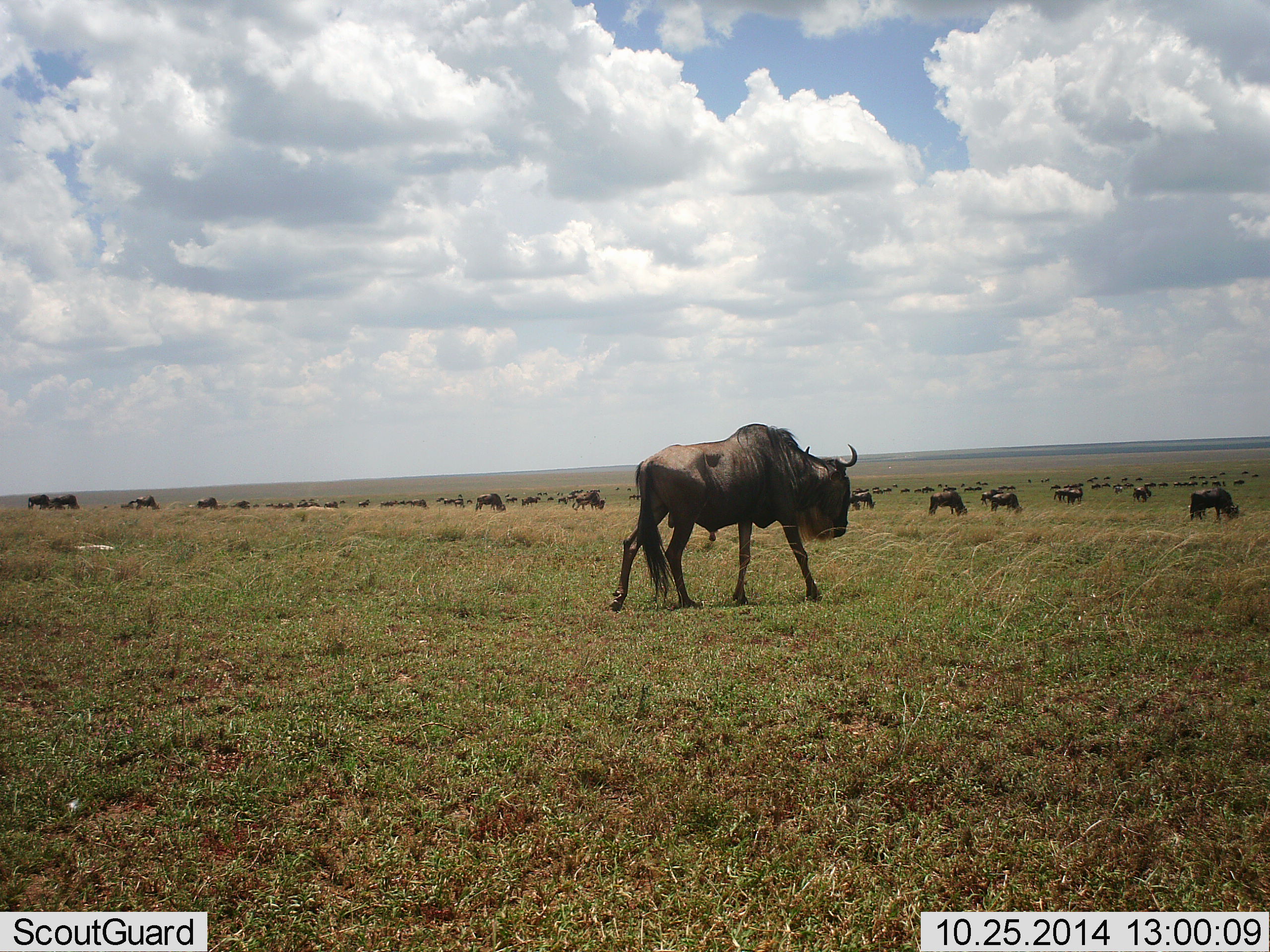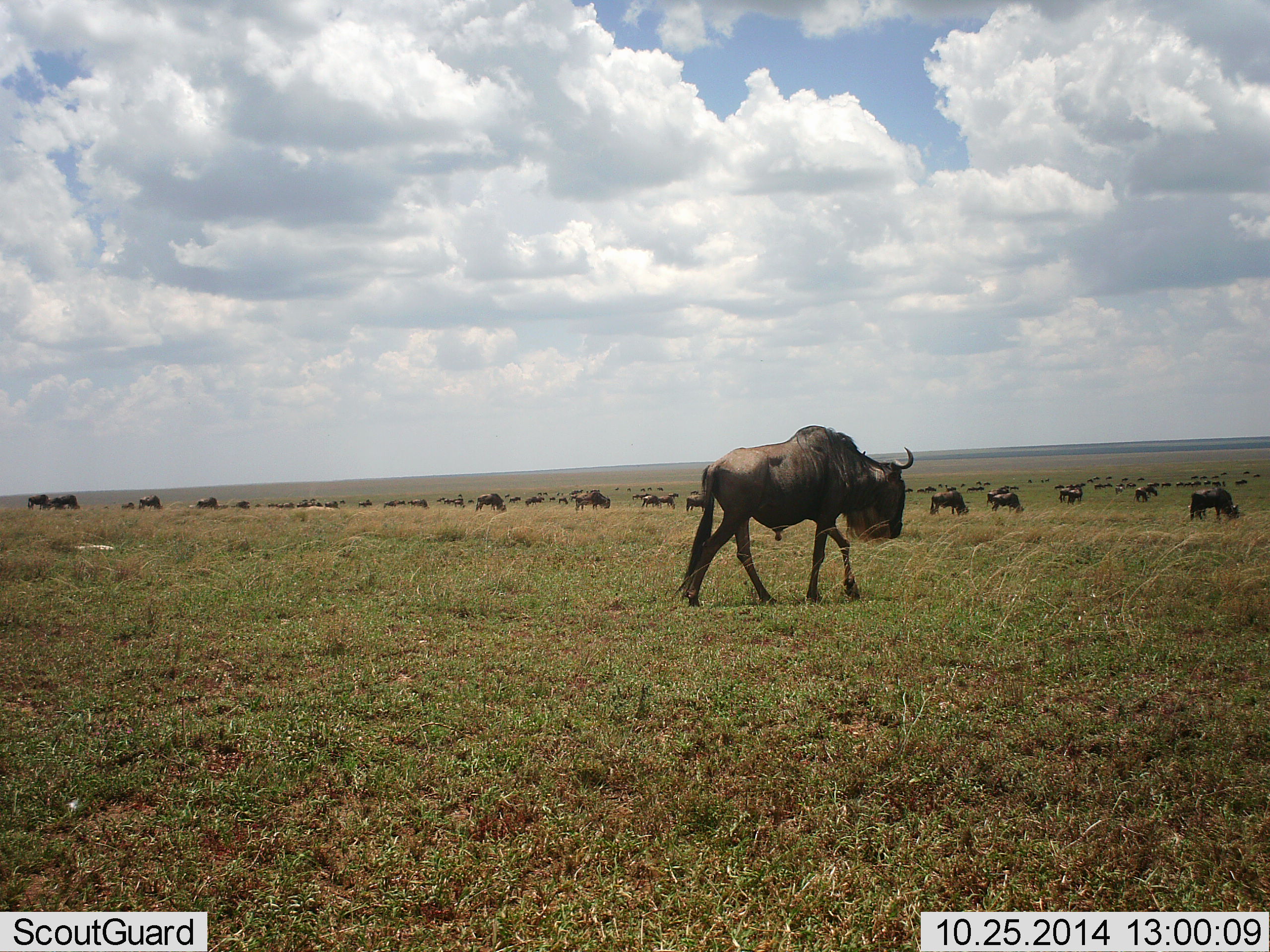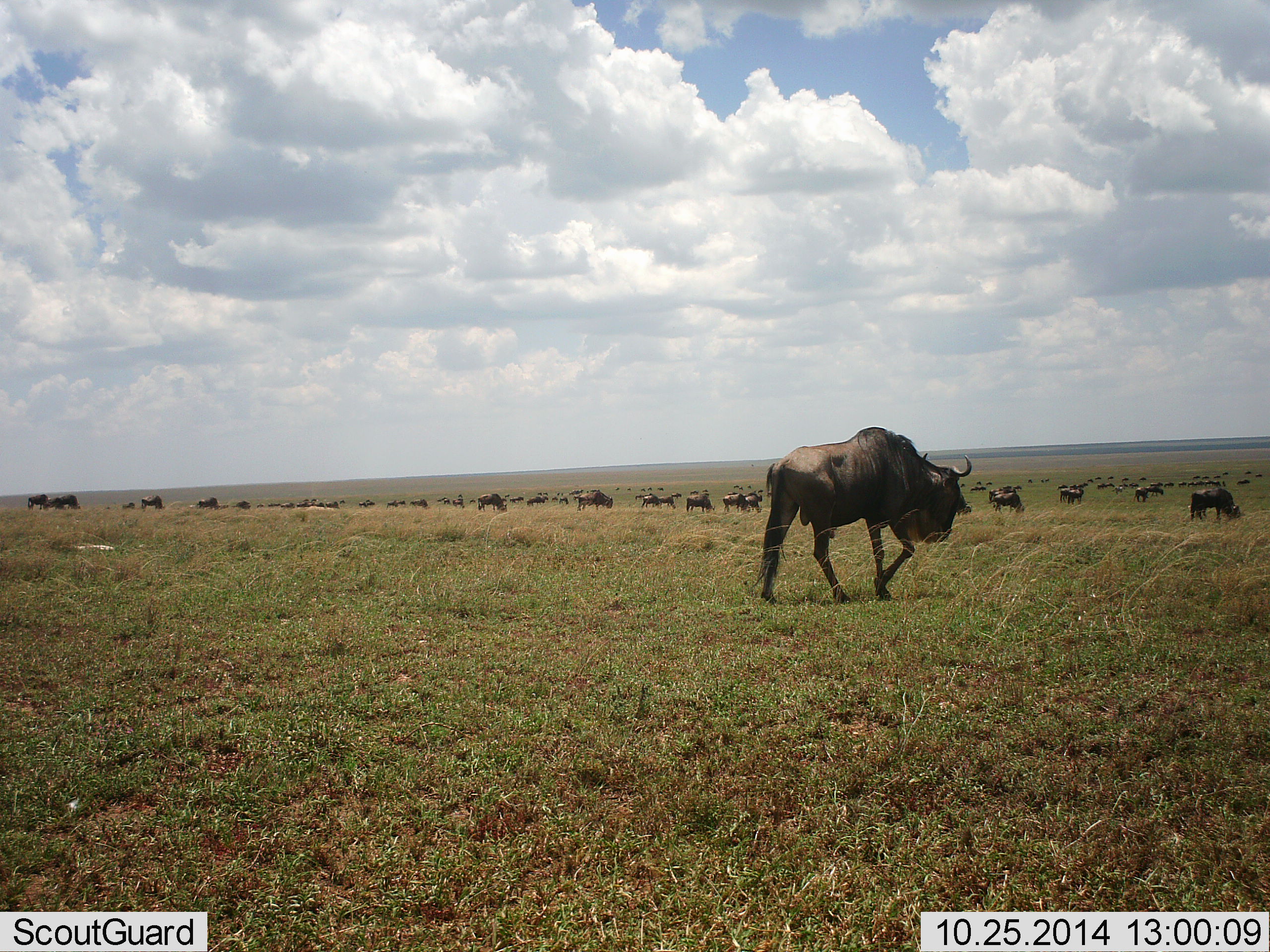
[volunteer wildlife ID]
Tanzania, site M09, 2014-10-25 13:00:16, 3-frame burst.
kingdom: Animalia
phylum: Chordata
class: Mammalia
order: Artiodactyla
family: Bovidae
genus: Connochaetes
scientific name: Connochaetes taurinus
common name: blue wildebeest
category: wildebeest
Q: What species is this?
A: Wildebeest (blue wildebeest) (Connochaetes taurinus).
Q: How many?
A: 51+.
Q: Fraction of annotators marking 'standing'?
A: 20%.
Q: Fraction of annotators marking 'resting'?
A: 0%.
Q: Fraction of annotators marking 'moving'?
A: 80%.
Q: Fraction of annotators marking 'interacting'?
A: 0%.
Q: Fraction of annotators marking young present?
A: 0%.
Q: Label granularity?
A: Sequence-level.